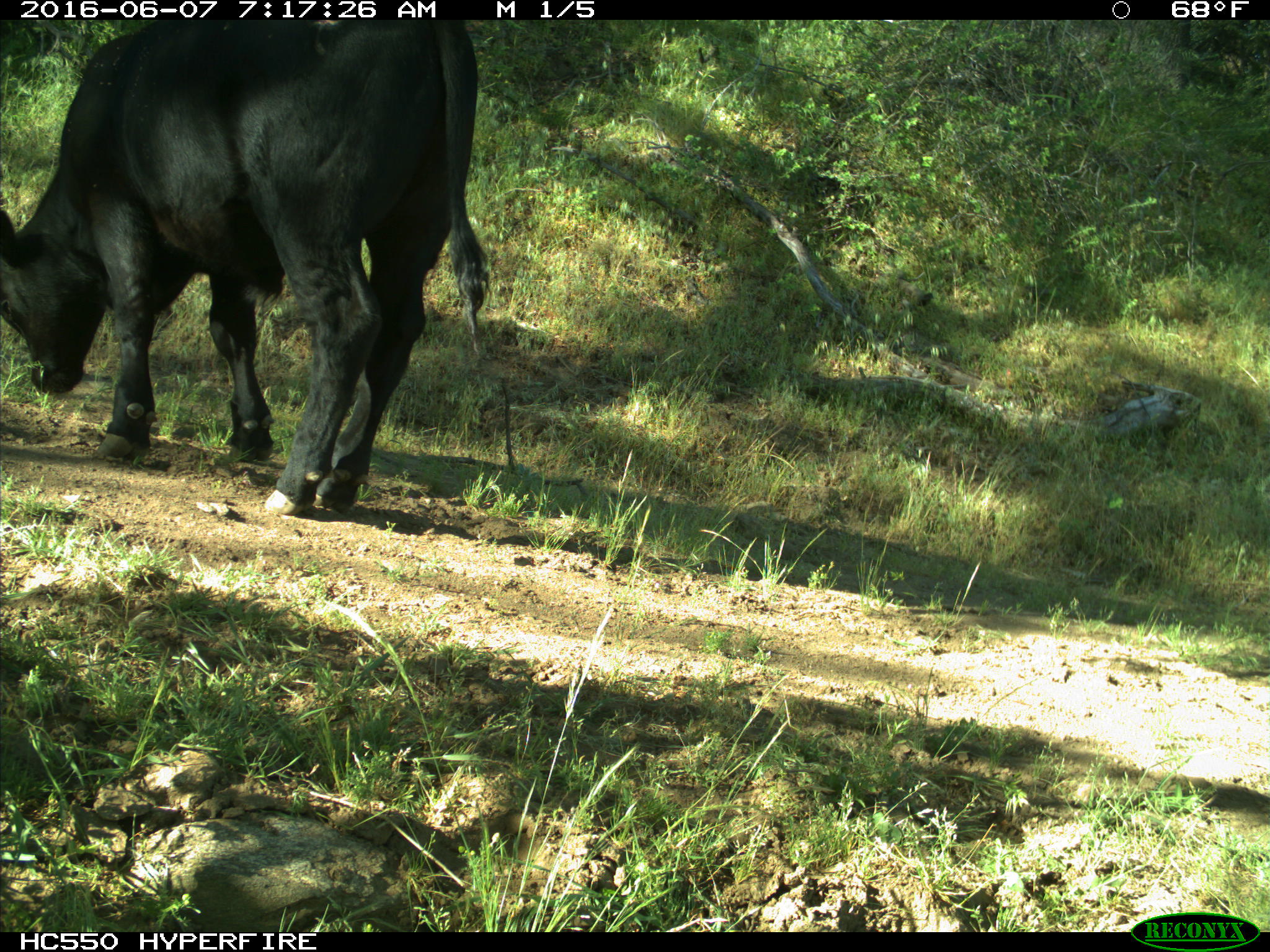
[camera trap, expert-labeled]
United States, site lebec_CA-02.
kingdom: Animalia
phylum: Chordata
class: Mammalia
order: Artiodactyla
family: Bovidae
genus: Bos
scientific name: Bos taurus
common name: domestic cow